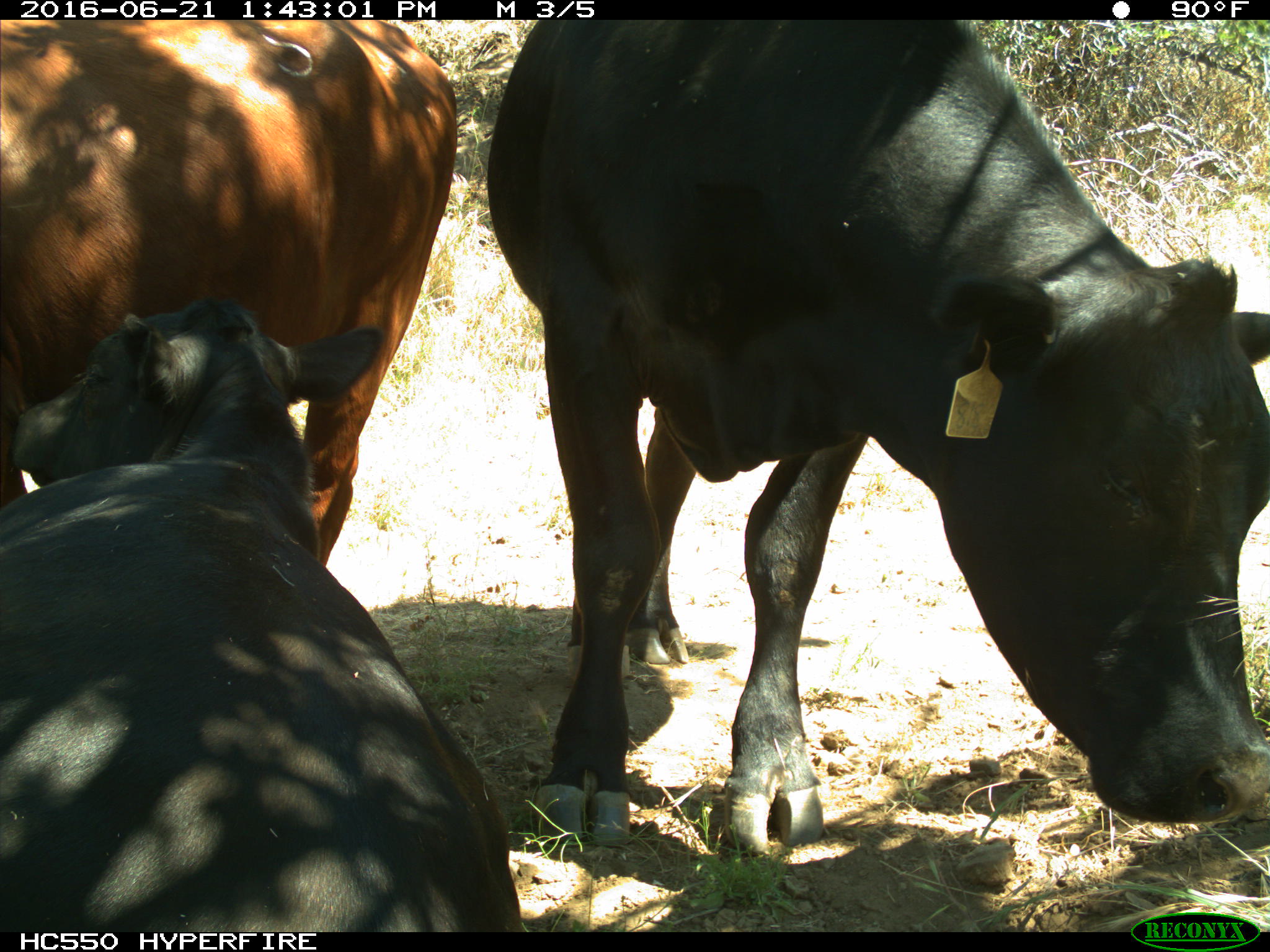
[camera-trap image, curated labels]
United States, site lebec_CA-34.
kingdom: Animalia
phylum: Chordata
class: Mammalia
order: Artiodactyla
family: Bovidae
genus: Bos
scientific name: Bos taurus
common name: domestic cow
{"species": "Bos taurus (domestic cow)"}